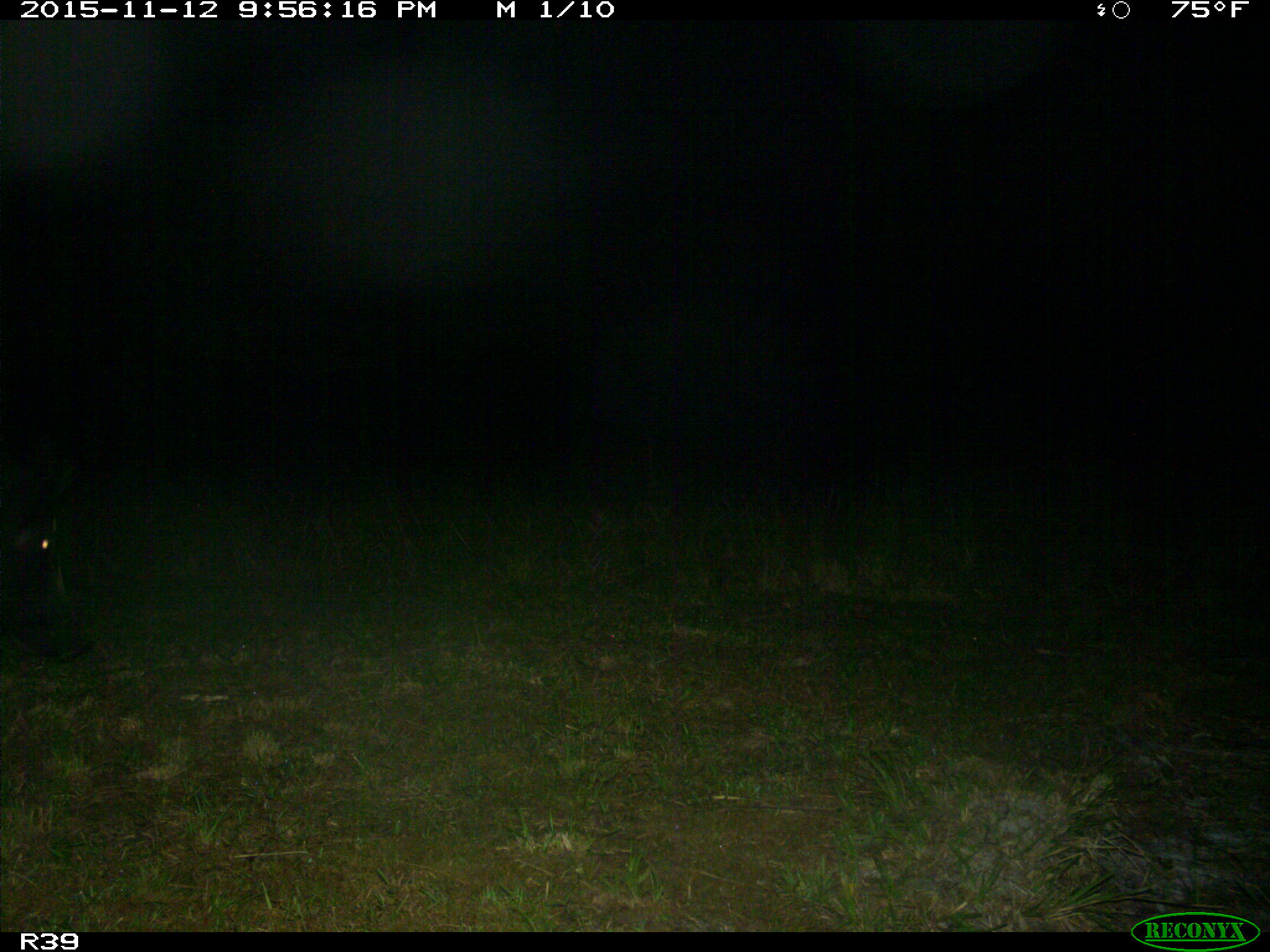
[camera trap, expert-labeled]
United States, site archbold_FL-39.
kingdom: Animalia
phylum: Chordata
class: Mammalia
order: Artiodactyla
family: Suidae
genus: Sus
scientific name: Sus scrofa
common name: wild boar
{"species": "Sus scrofa (wild boar)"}